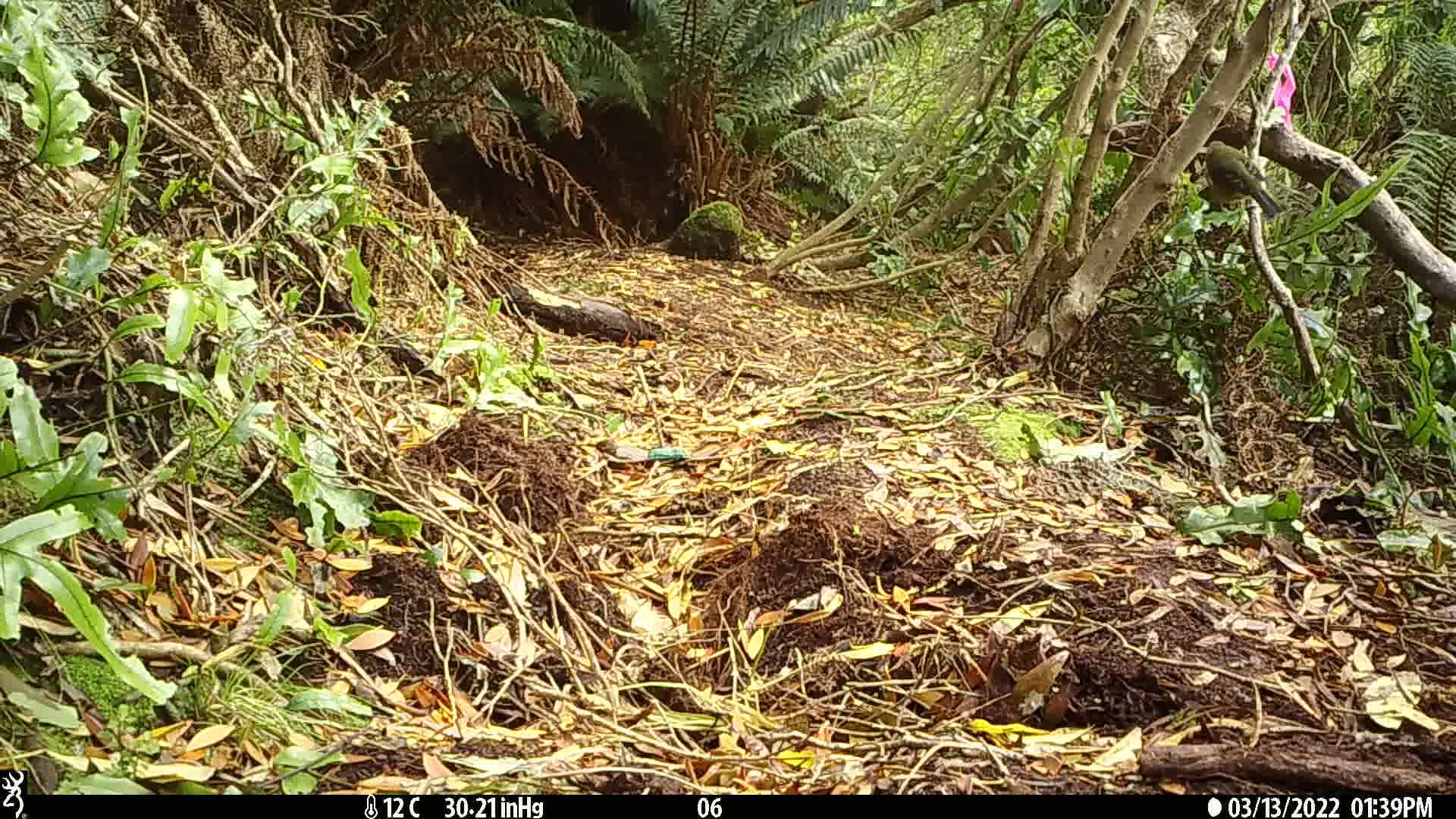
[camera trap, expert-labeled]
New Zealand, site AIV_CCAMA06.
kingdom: Animalia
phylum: Chordata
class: Aves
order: Passeriformes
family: Meliphagidae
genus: Anthornis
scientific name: Anthornis melanura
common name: new zealand bellbird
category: bellbird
Bellbird (new zealand bellbird) (Anthornis melanura).